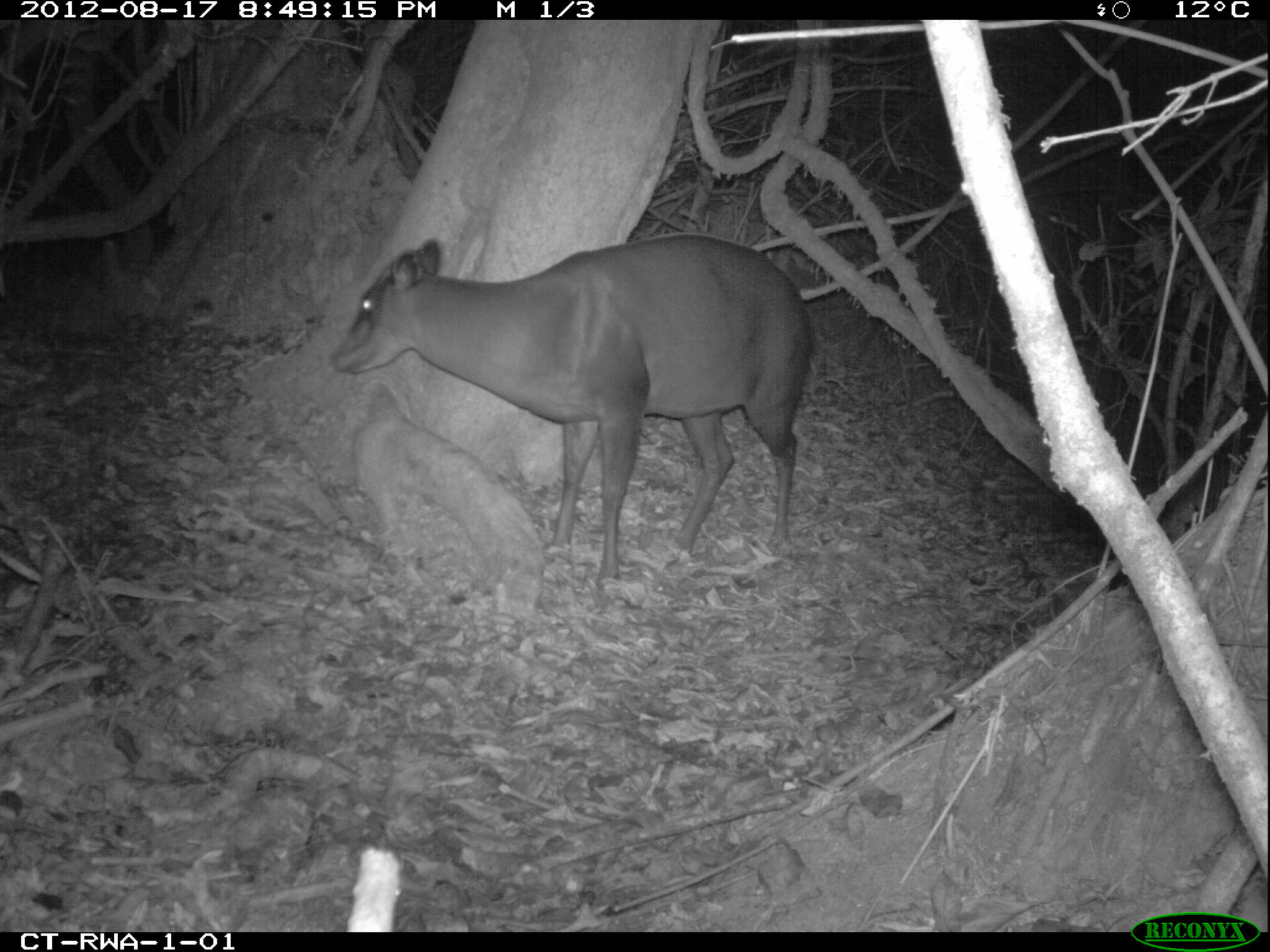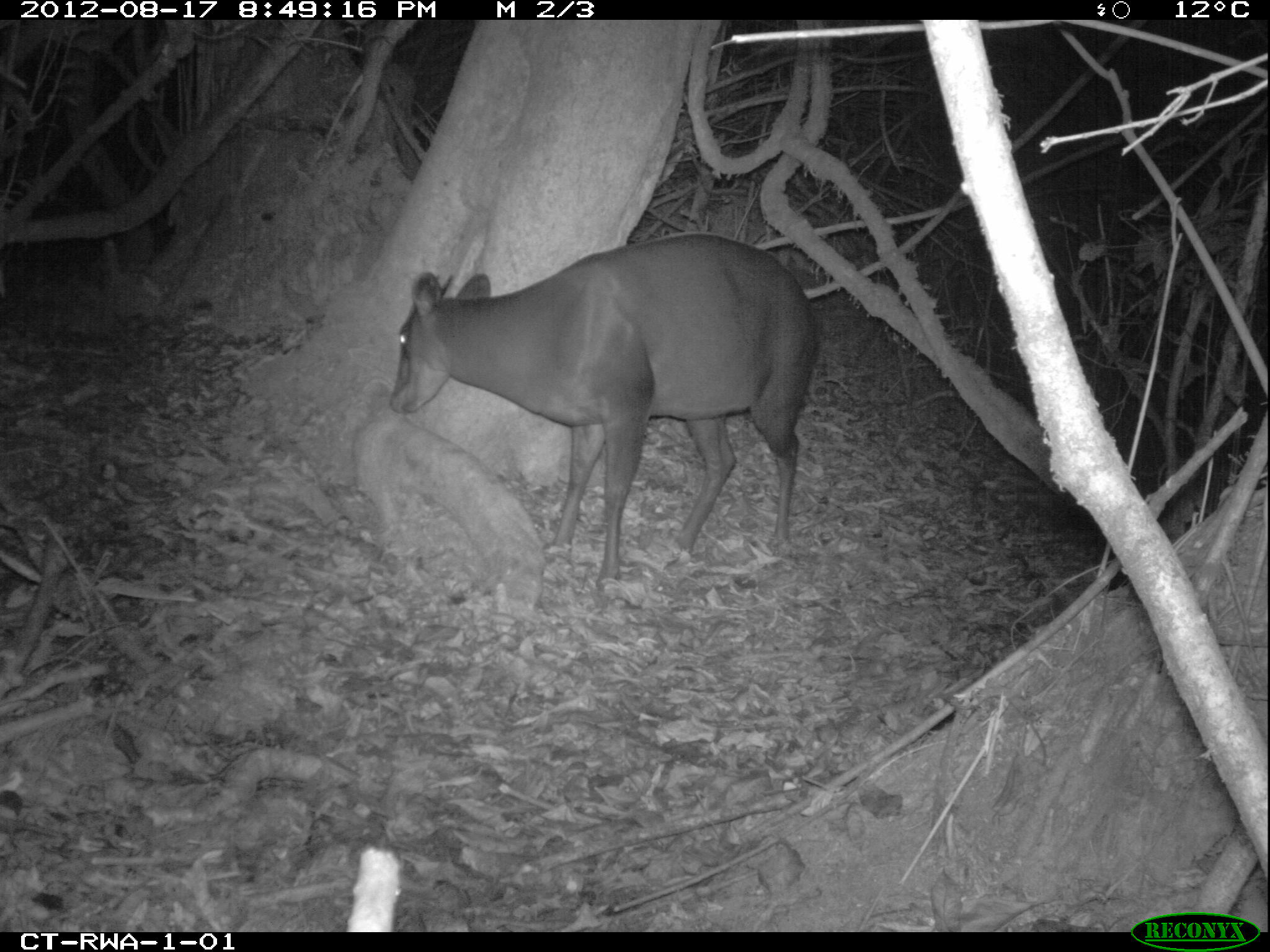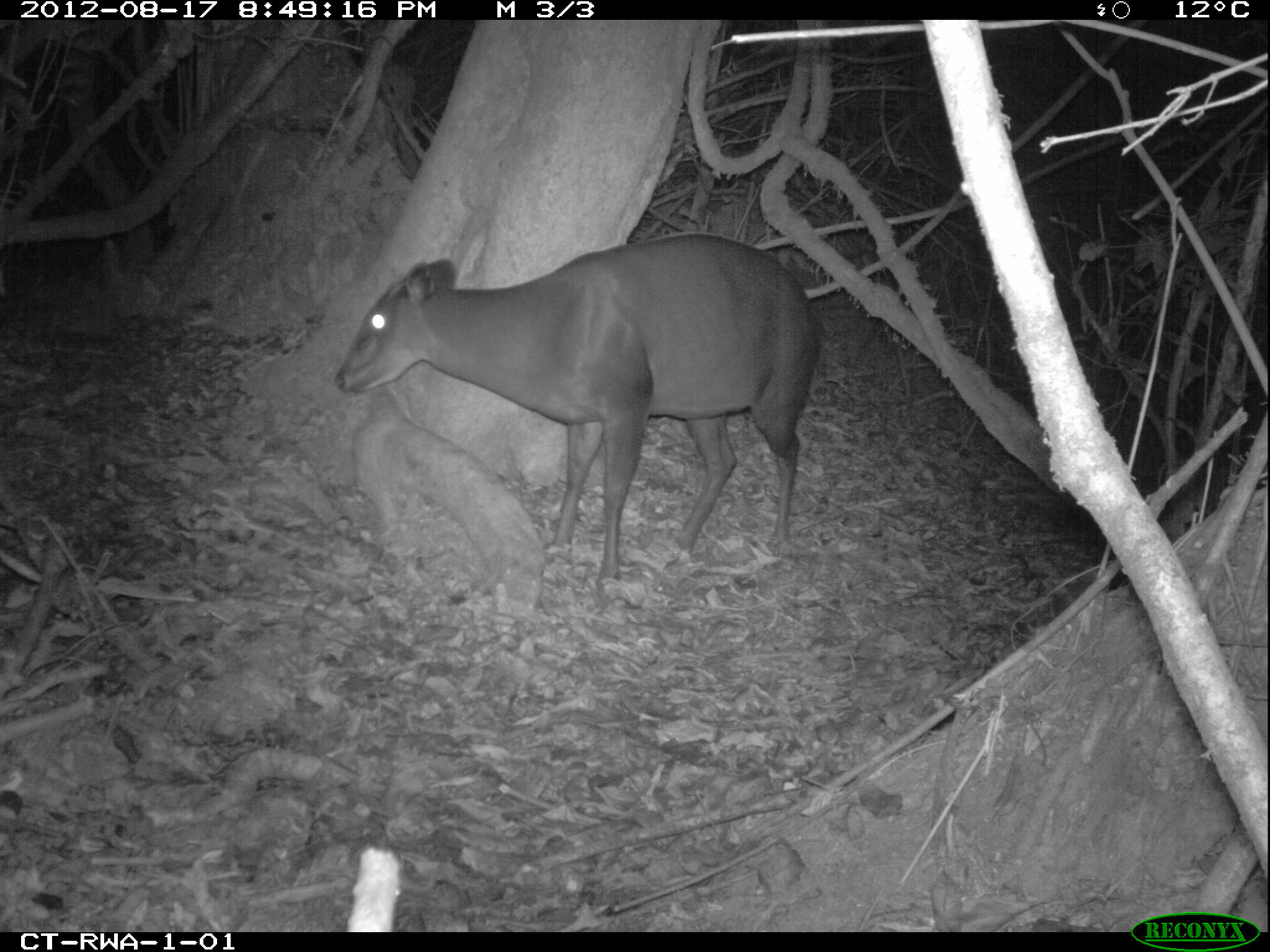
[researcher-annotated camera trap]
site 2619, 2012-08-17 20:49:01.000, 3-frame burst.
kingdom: Animalia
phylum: Chordata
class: Mammalia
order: Artiodactyla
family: Bovidae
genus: Cephalophus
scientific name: Cephalophus silvicultor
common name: light-backed duiker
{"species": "Cephalophus silvicultor (light-backed duiker)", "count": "1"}